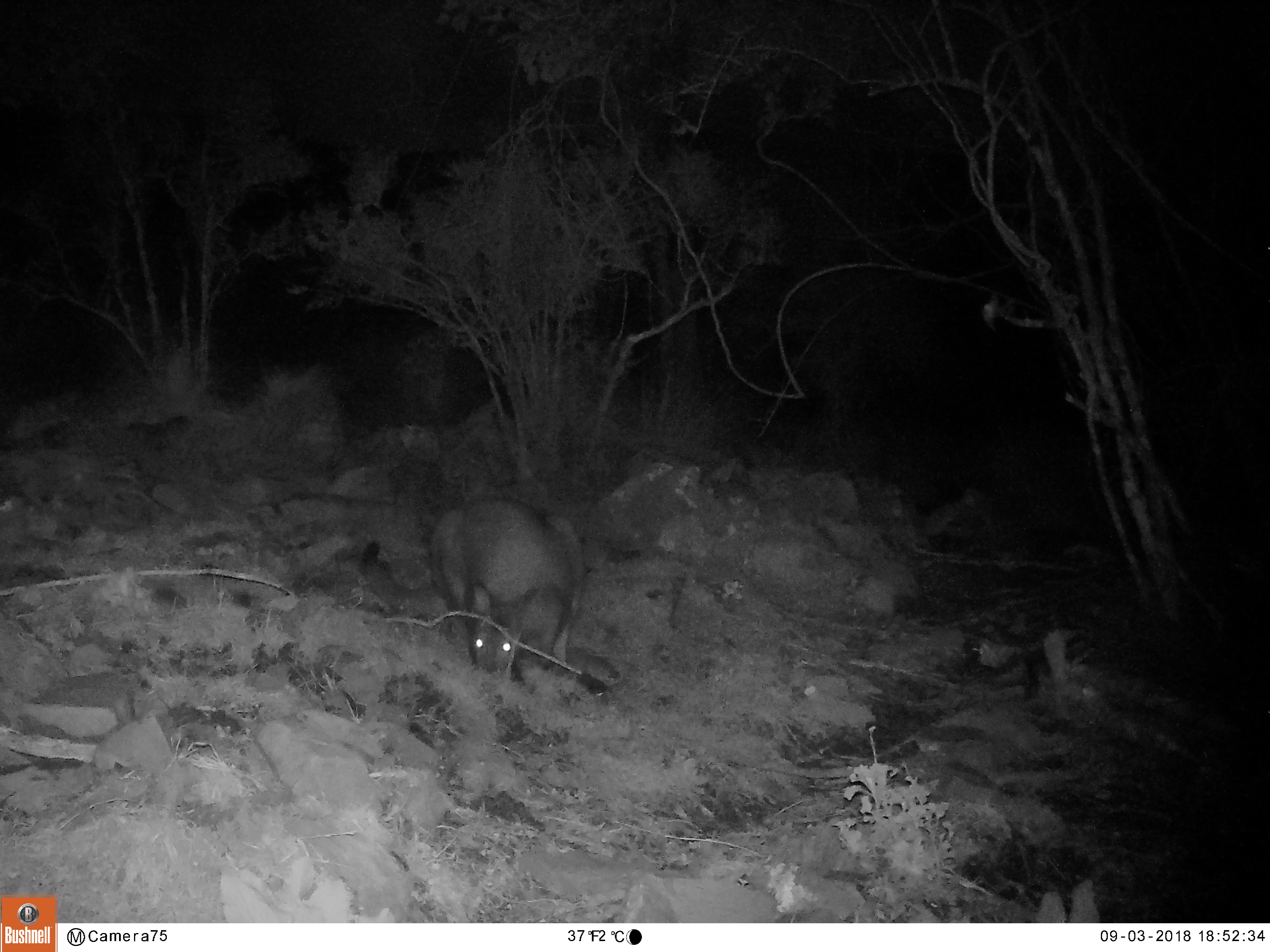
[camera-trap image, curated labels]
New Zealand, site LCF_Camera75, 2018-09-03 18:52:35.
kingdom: Animalia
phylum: Chordata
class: Mammalia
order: Diprotodontia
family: Macropodidae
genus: Notamacropus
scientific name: Notamacropus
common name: wallaby